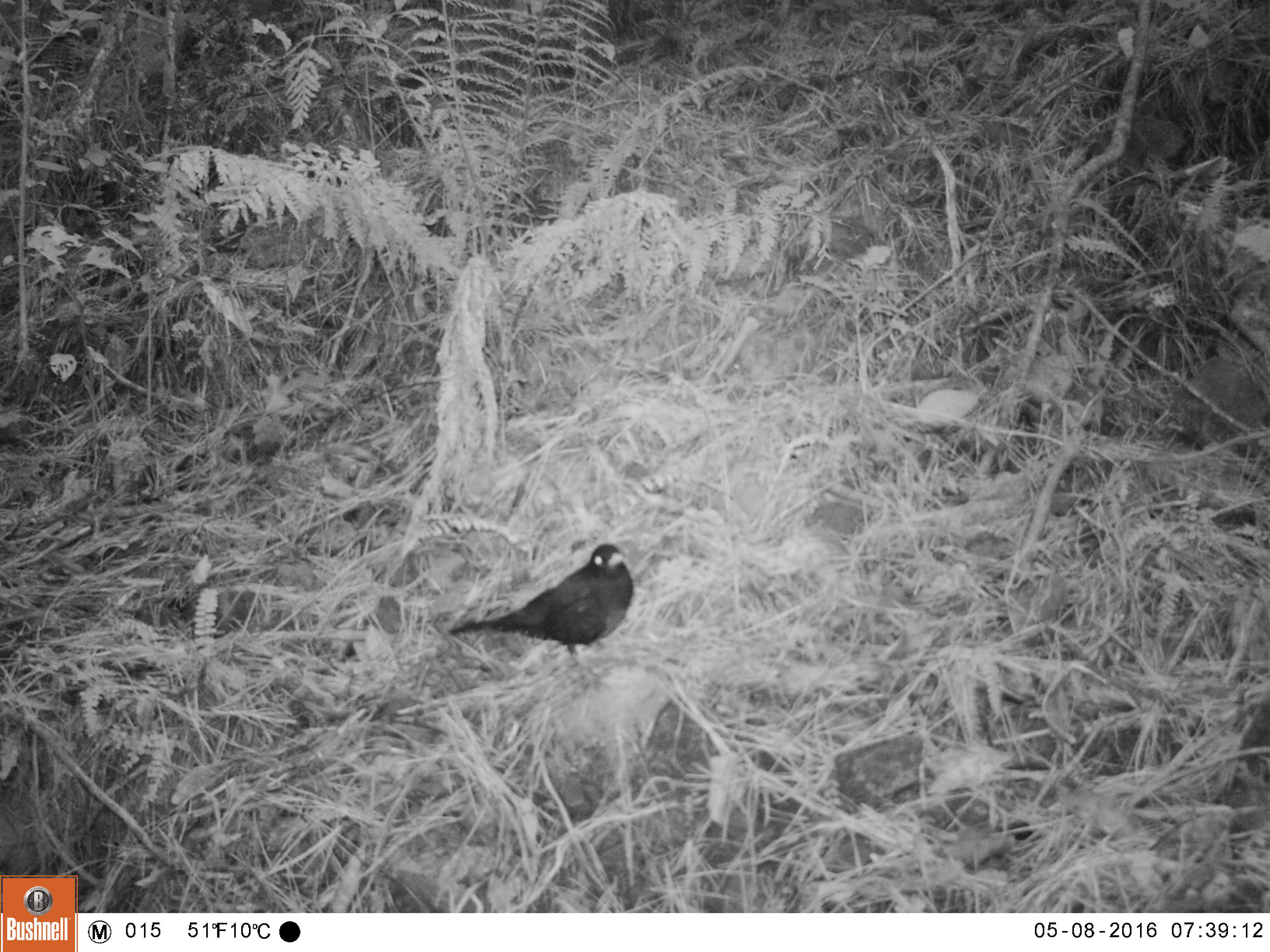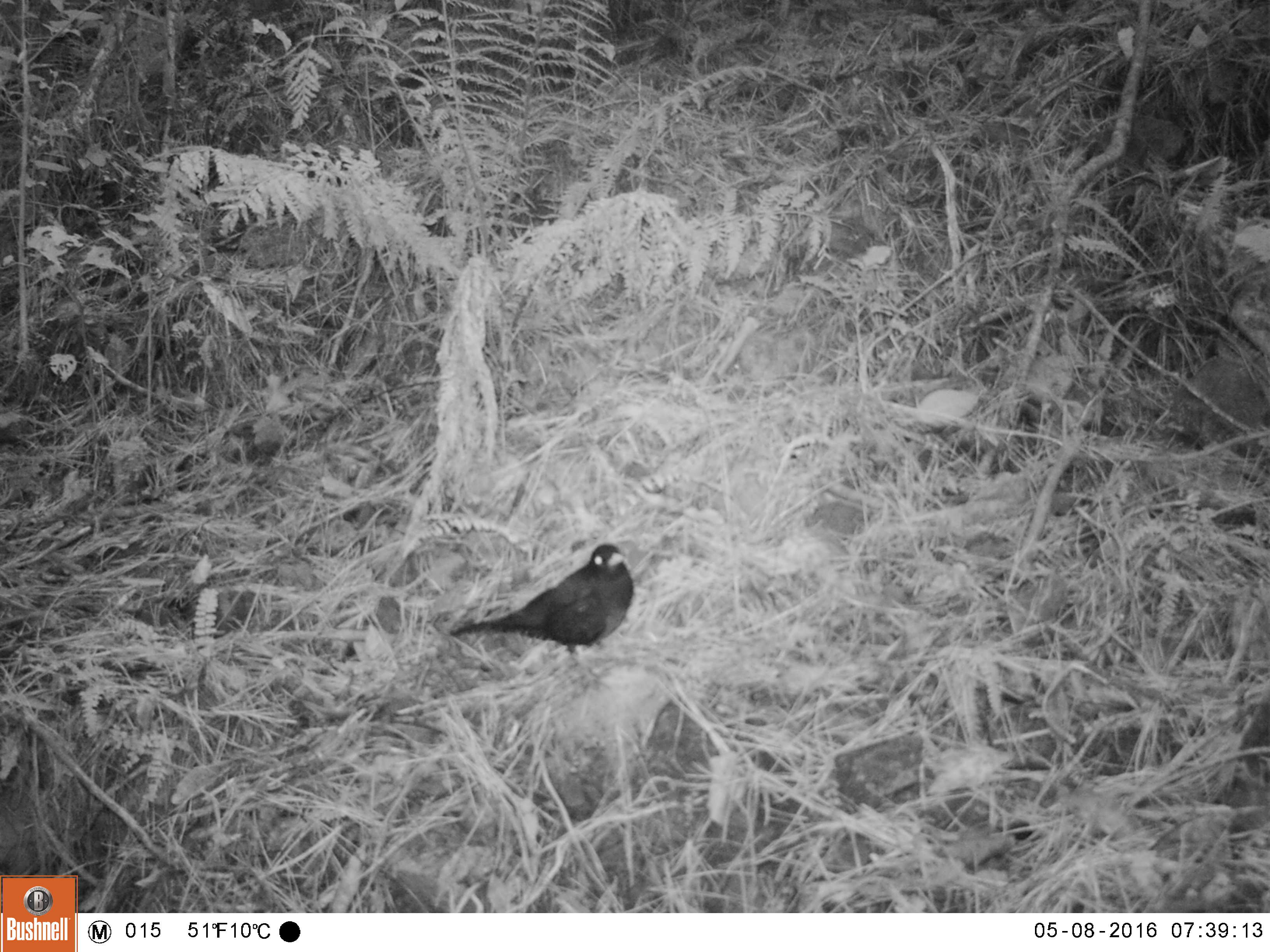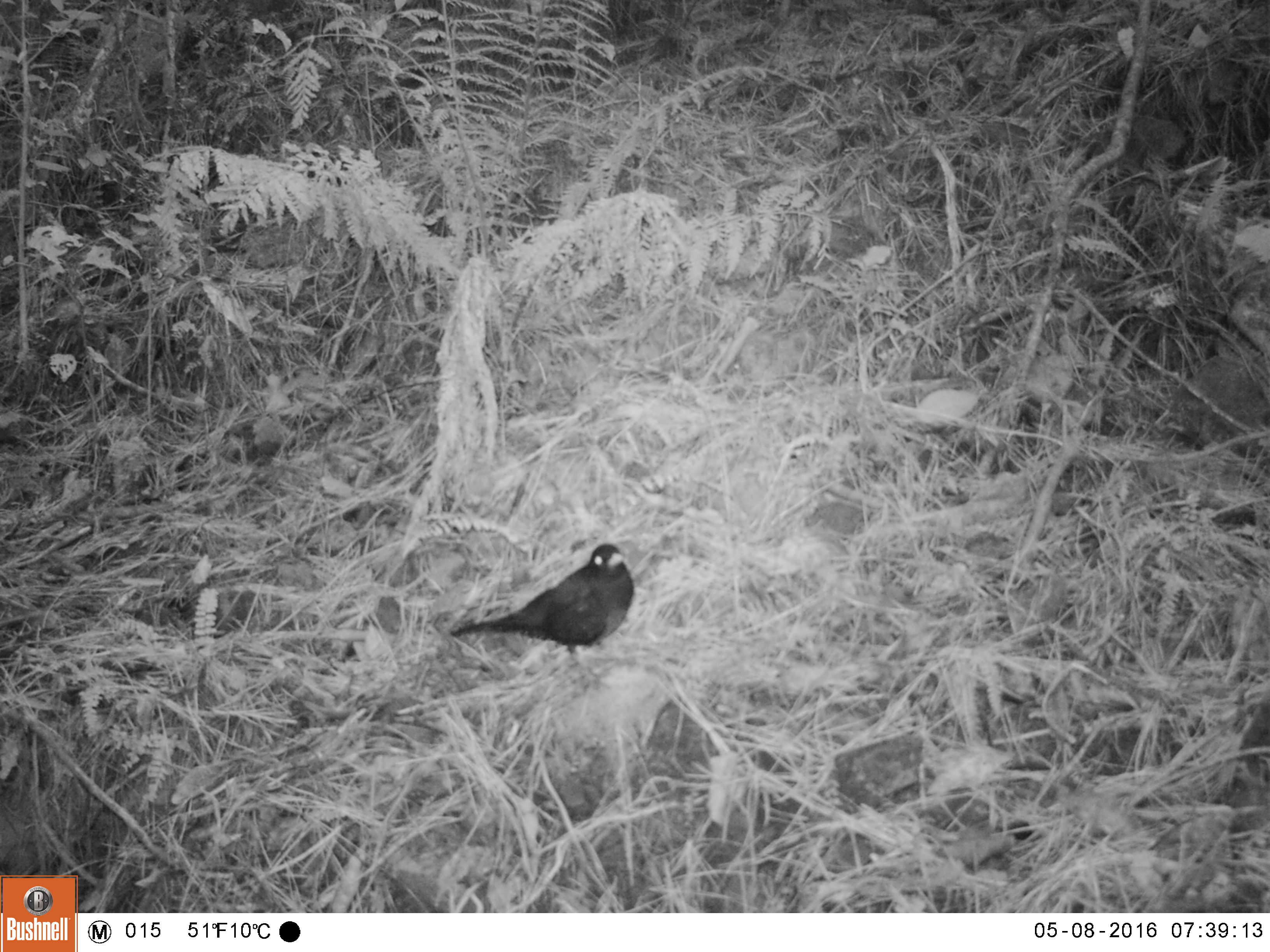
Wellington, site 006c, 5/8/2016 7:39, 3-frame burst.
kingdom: Animalia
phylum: Chordata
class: Aves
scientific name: Aves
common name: bird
Bird (Aves).